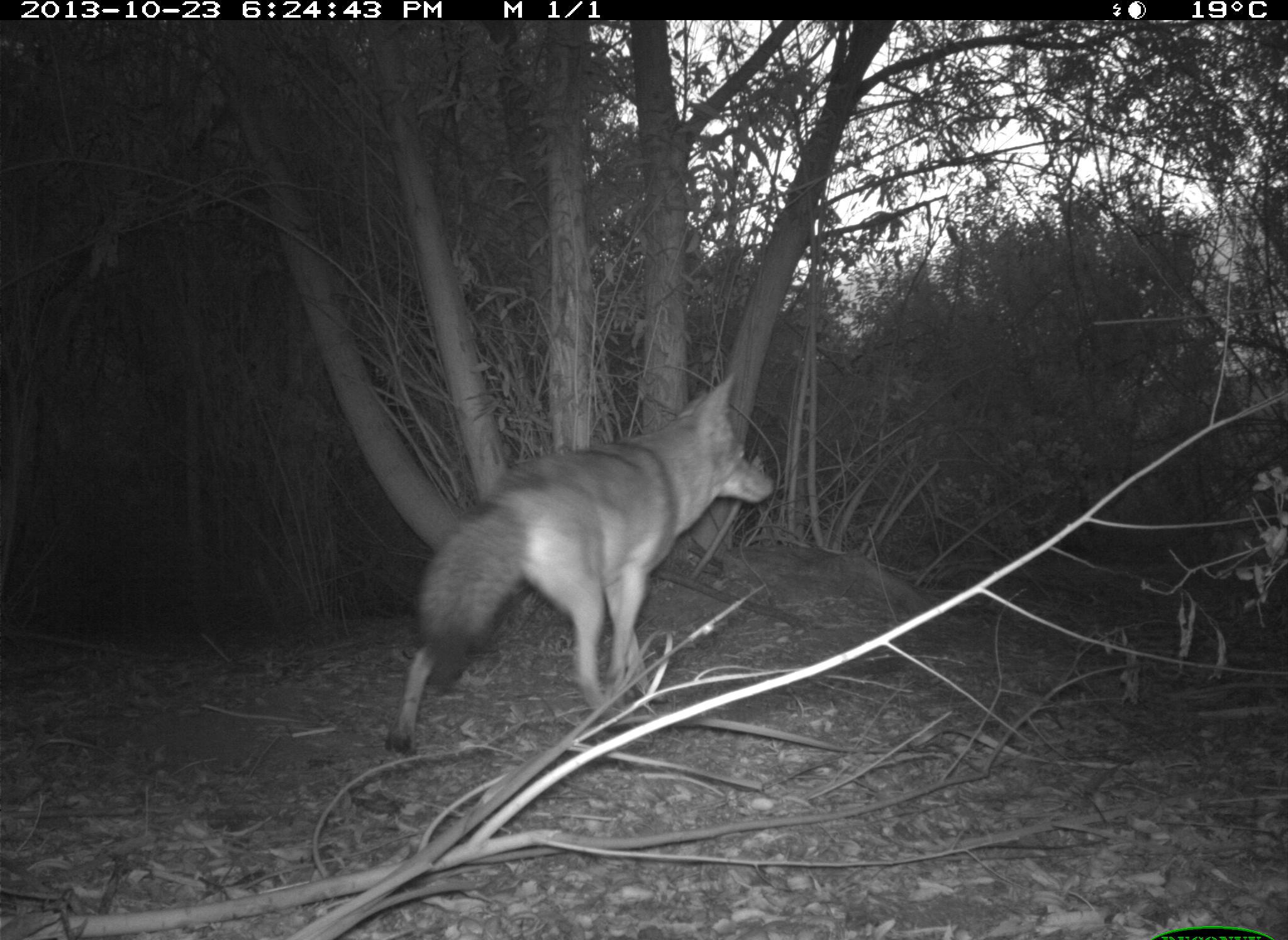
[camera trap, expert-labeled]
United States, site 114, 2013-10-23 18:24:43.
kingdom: Animalia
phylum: Chordata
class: Mammalia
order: Carnivora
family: Canidae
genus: Canis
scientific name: Canis latrans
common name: coyote